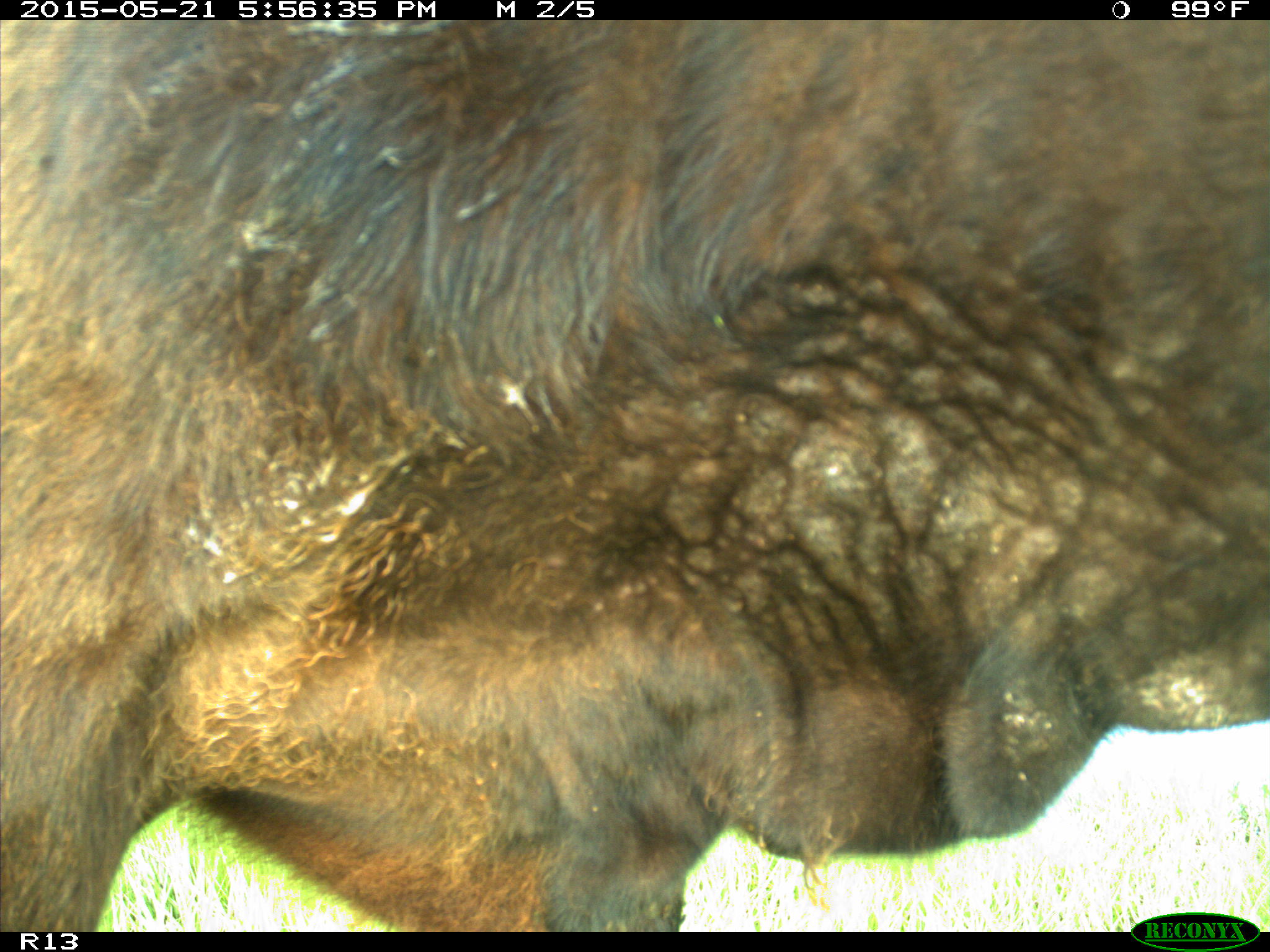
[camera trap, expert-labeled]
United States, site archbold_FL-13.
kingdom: Animalia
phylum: Chordata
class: Mammalia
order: Artiodactyla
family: Bovidae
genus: Bos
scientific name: Bos taurus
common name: domestic cow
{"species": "Bos taurus (domestic cow)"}